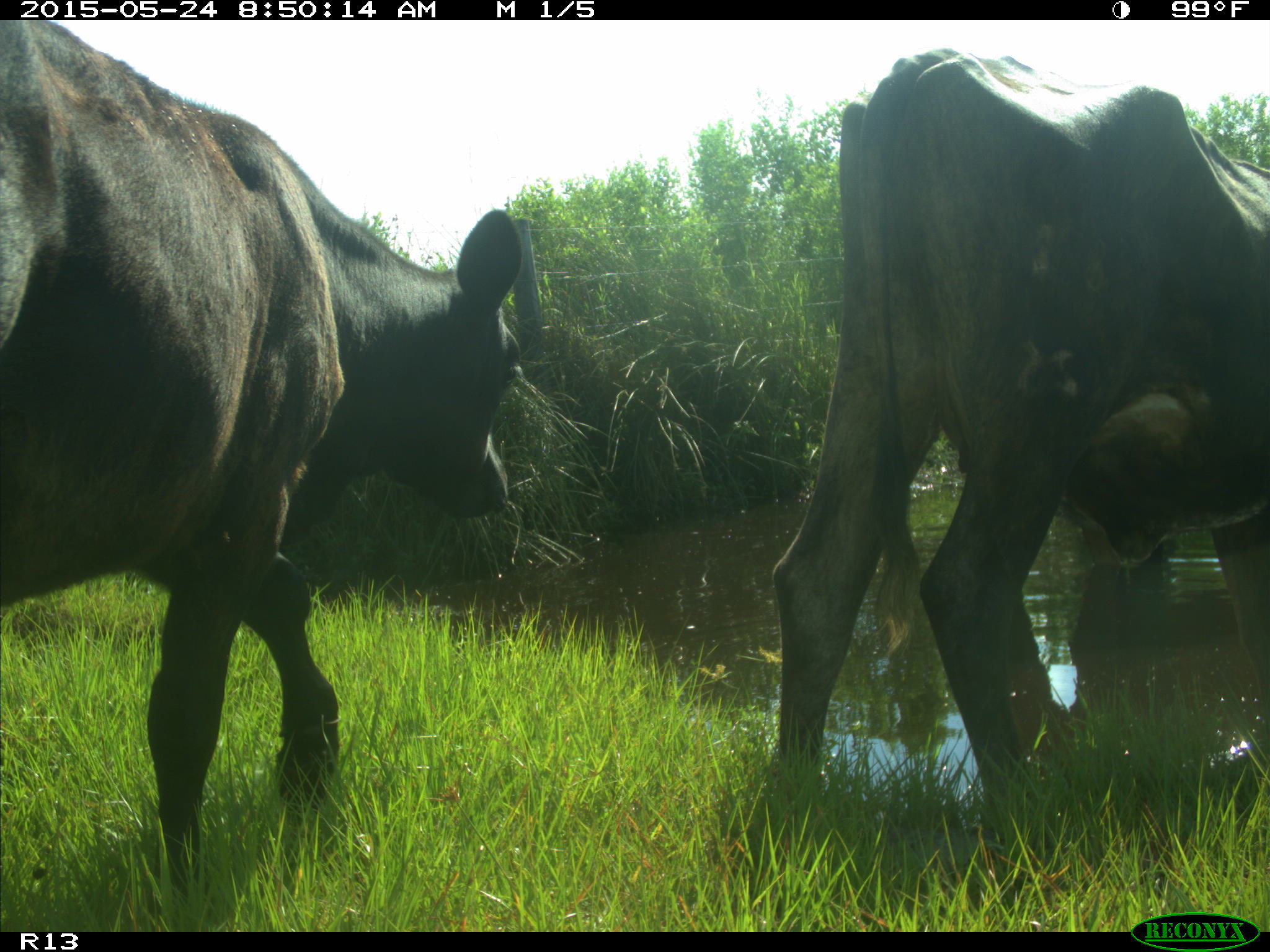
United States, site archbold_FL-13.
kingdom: Animalia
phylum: Chordata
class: Mammalia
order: Artiodactyla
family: Bovidae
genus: Bos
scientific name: Bos taurus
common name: domestic cow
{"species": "Bos taurus (domestic cow)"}